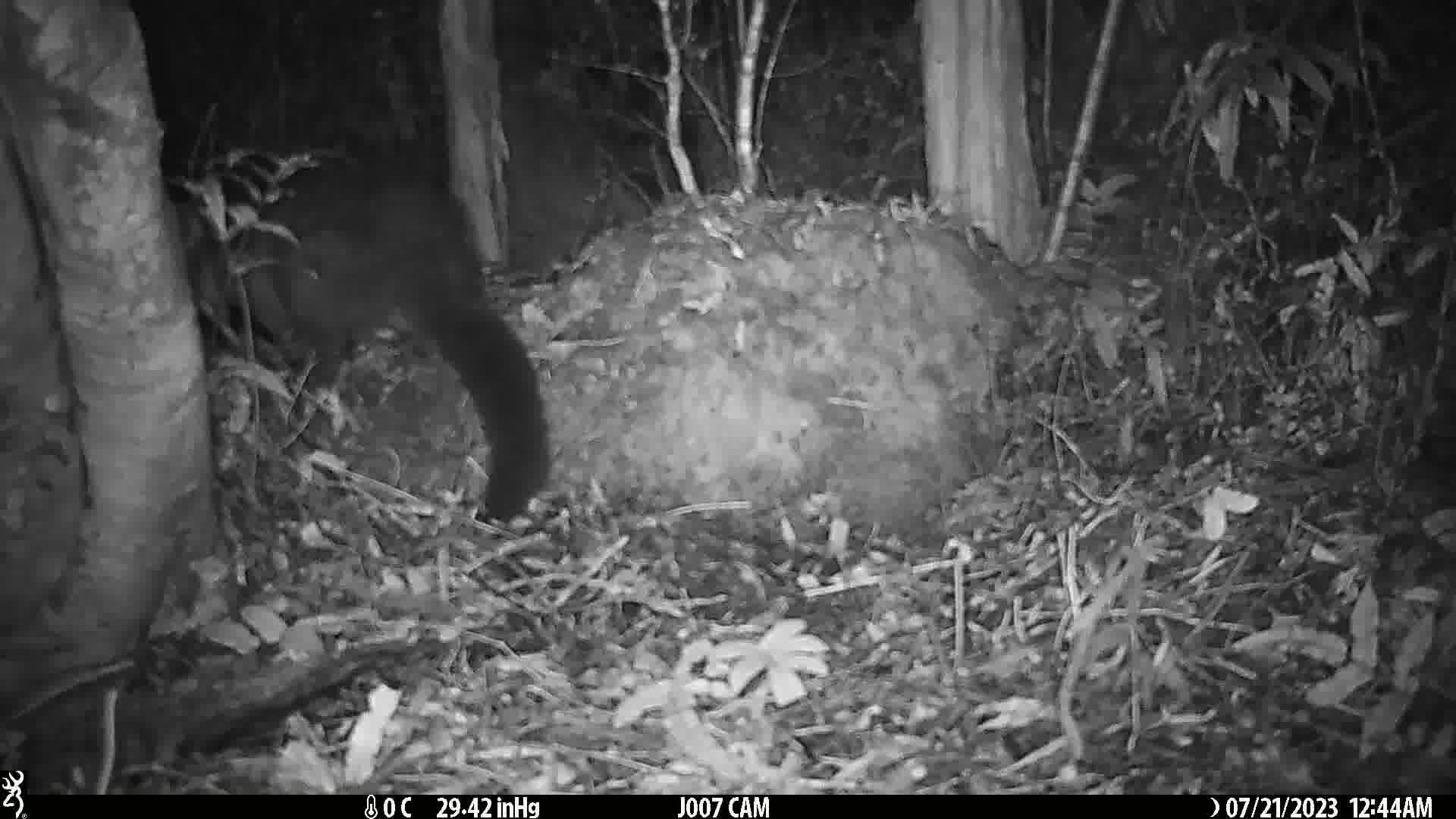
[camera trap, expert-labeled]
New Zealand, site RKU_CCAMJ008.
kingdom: Animalia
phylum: Chordata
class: Mammalia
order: Diprotodontia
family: Phalangeridae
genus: Trichosurus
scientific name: Trichosurus vulpecula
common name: common brushtail possum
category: possum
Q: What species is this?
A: Possum (common brushtail possum) (Trichosurus vulpecula).